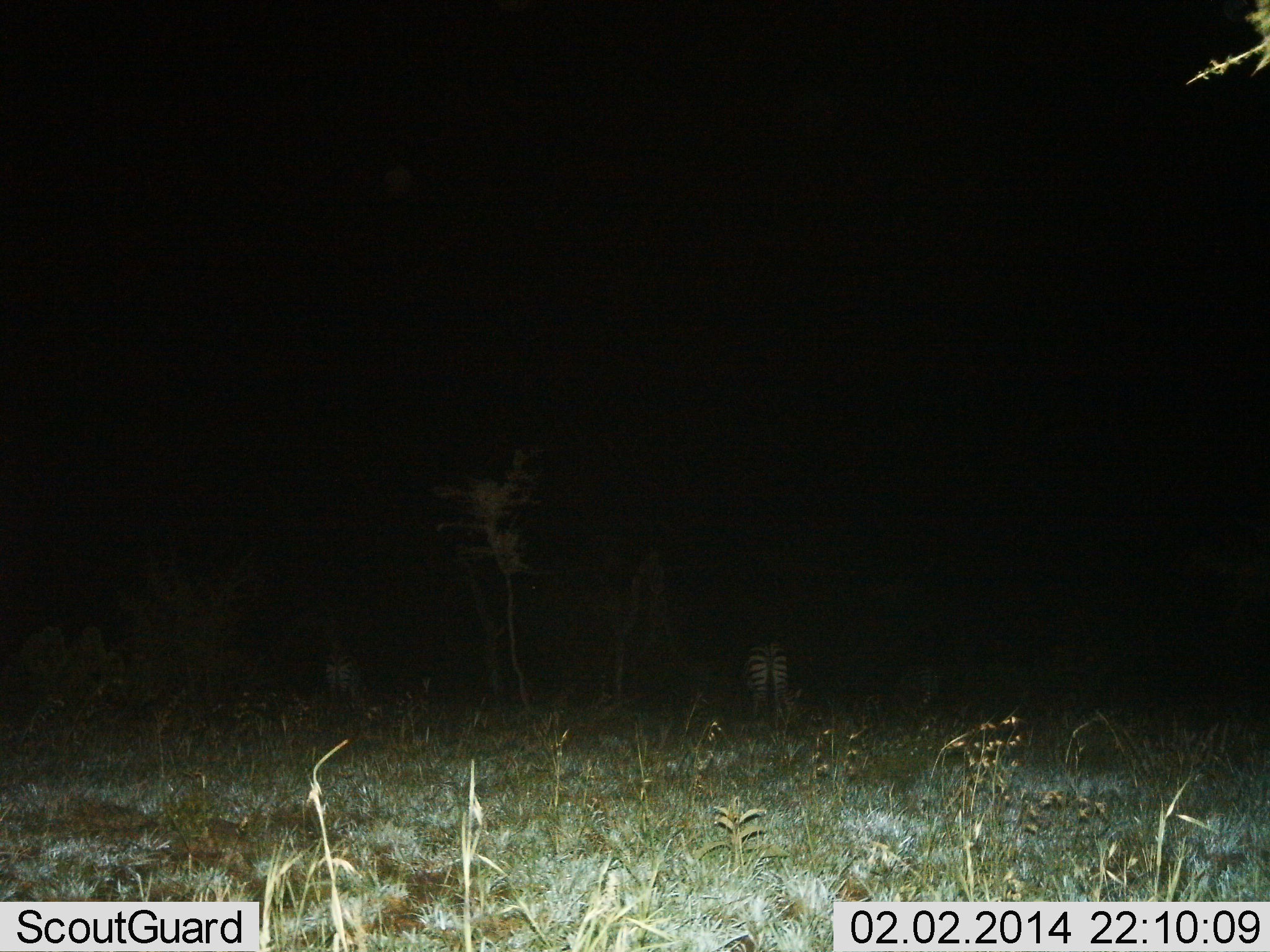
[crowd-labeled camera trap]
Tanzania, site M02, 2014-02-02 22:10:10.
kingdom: Animalia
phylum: Chordata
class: Mammalia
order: Perissodactyla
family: Equidae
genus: Equus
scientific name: Equus quagga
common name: plains zebra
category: zebra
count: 2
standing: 100%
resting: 0%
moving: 0%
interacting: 0%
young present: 0%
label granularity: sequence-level